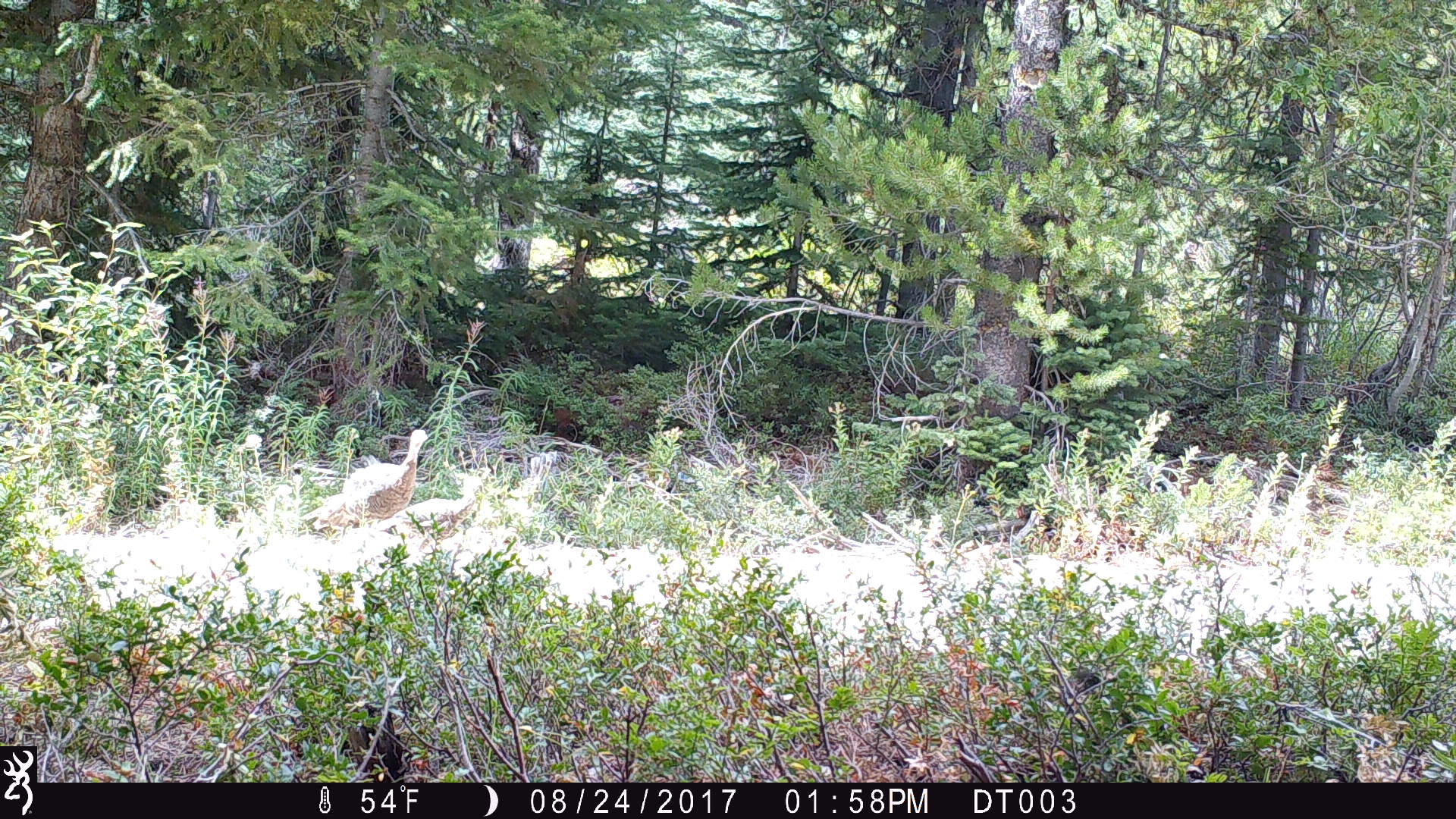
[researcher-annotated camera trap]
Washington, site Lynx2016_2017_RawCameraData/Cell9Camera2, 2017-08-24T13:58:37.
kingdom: Animalia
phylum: Chordata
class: Aves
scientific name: Aves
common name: birds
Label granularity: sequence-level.